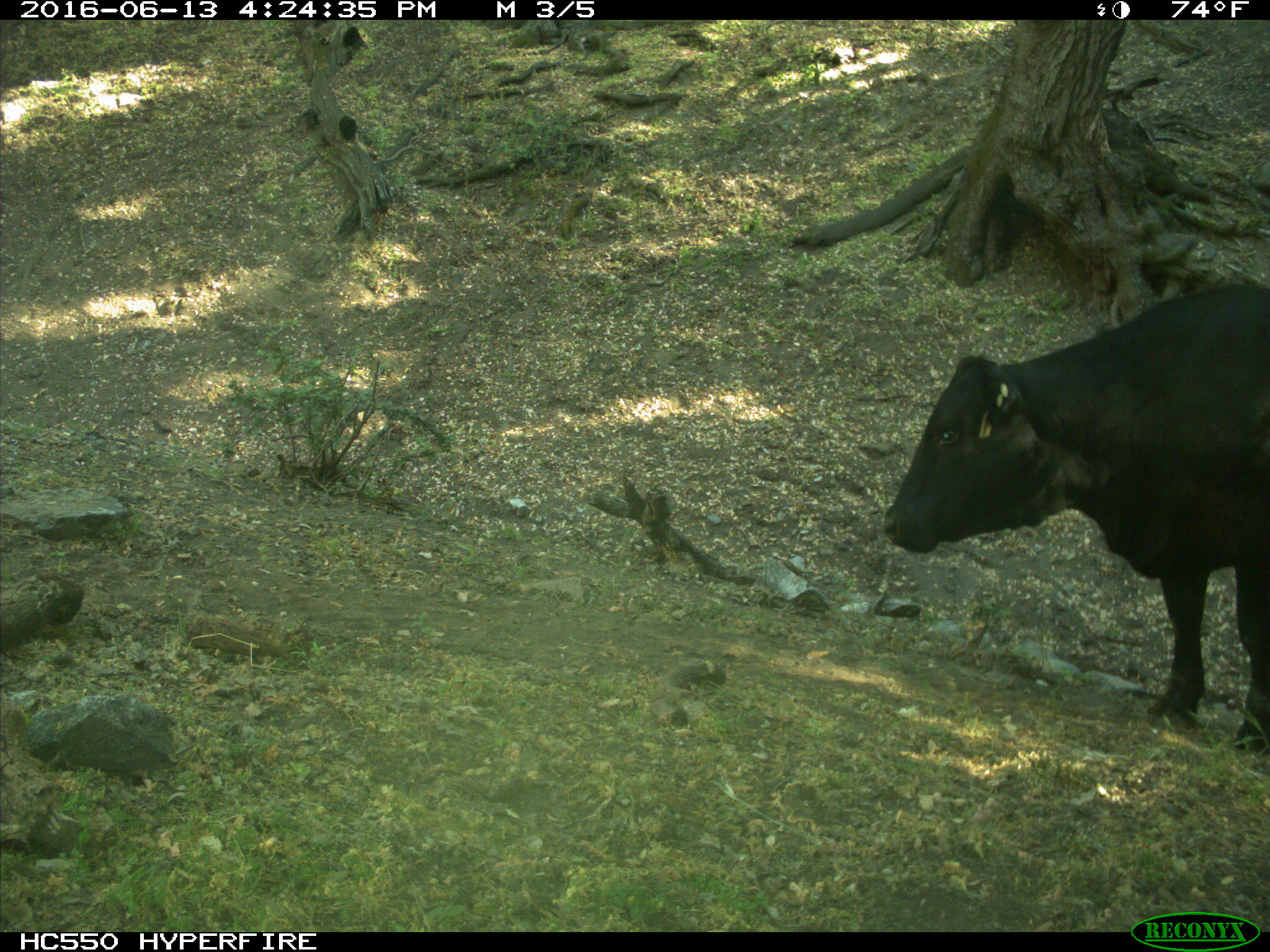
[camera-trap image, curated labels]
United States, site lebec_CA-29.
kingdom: Animalia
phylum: Chordata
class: Mammalia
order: Artiodactyla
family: Bovidae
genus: Bos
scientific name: Bos taurus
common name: domestic cow